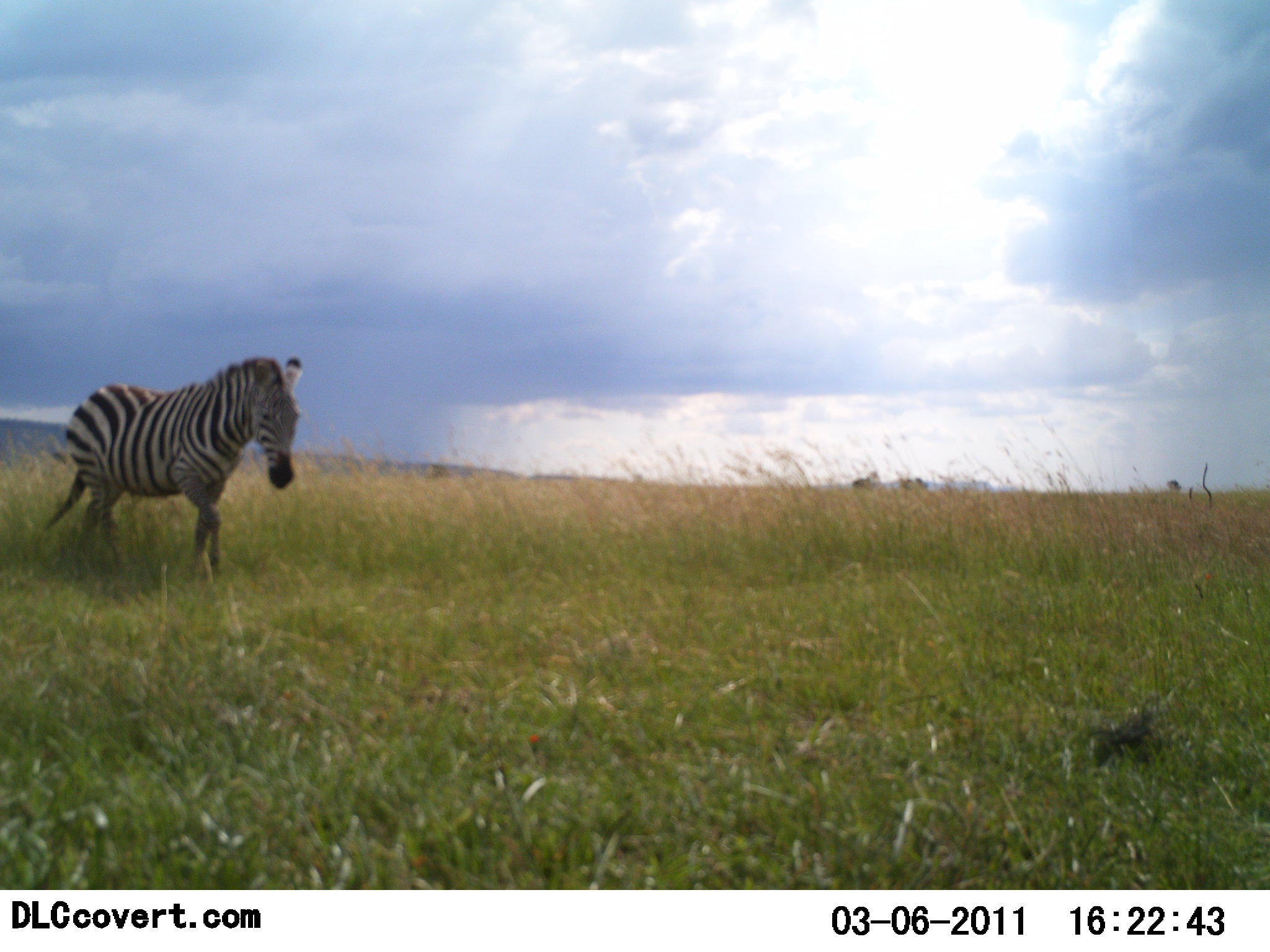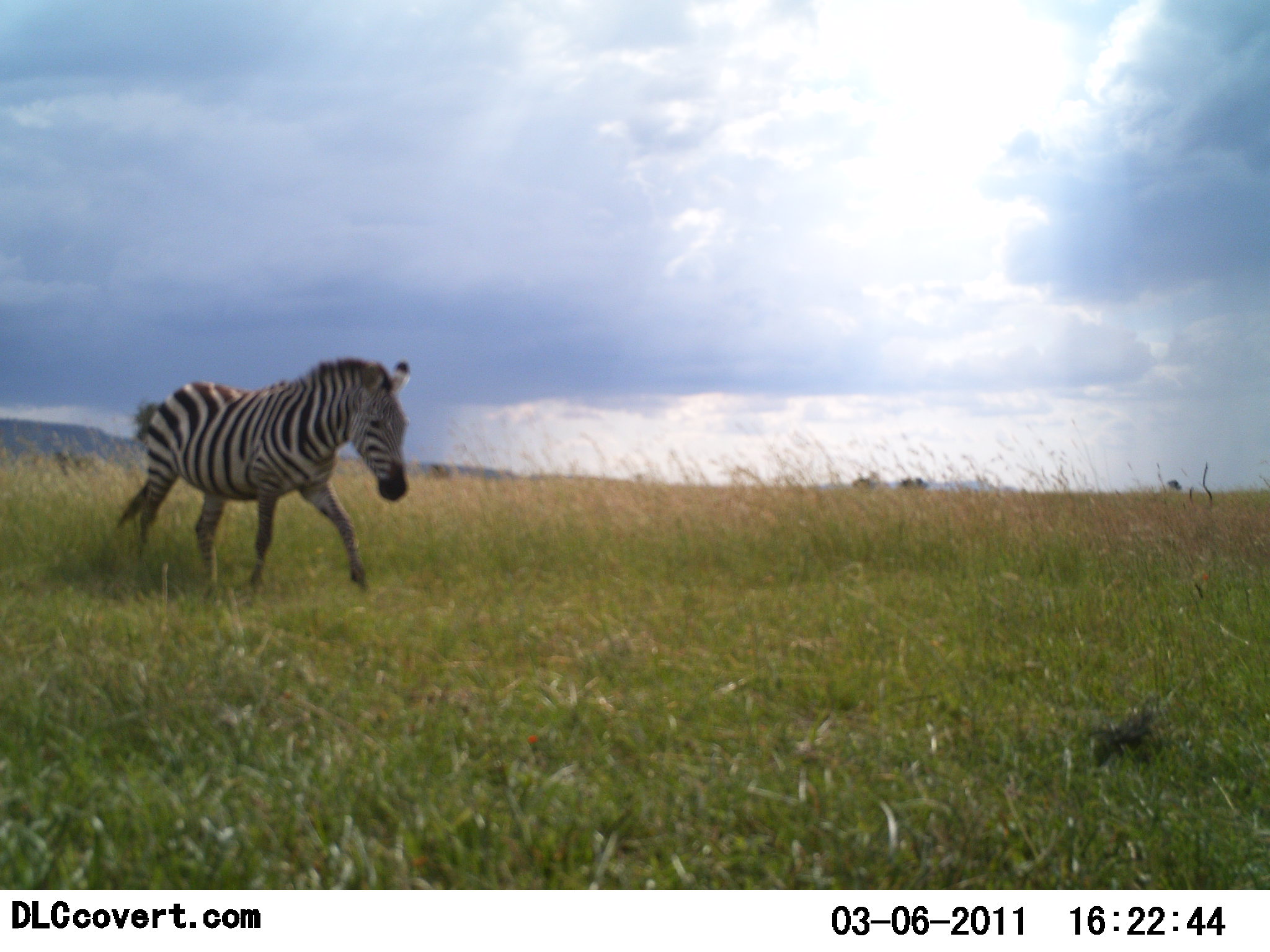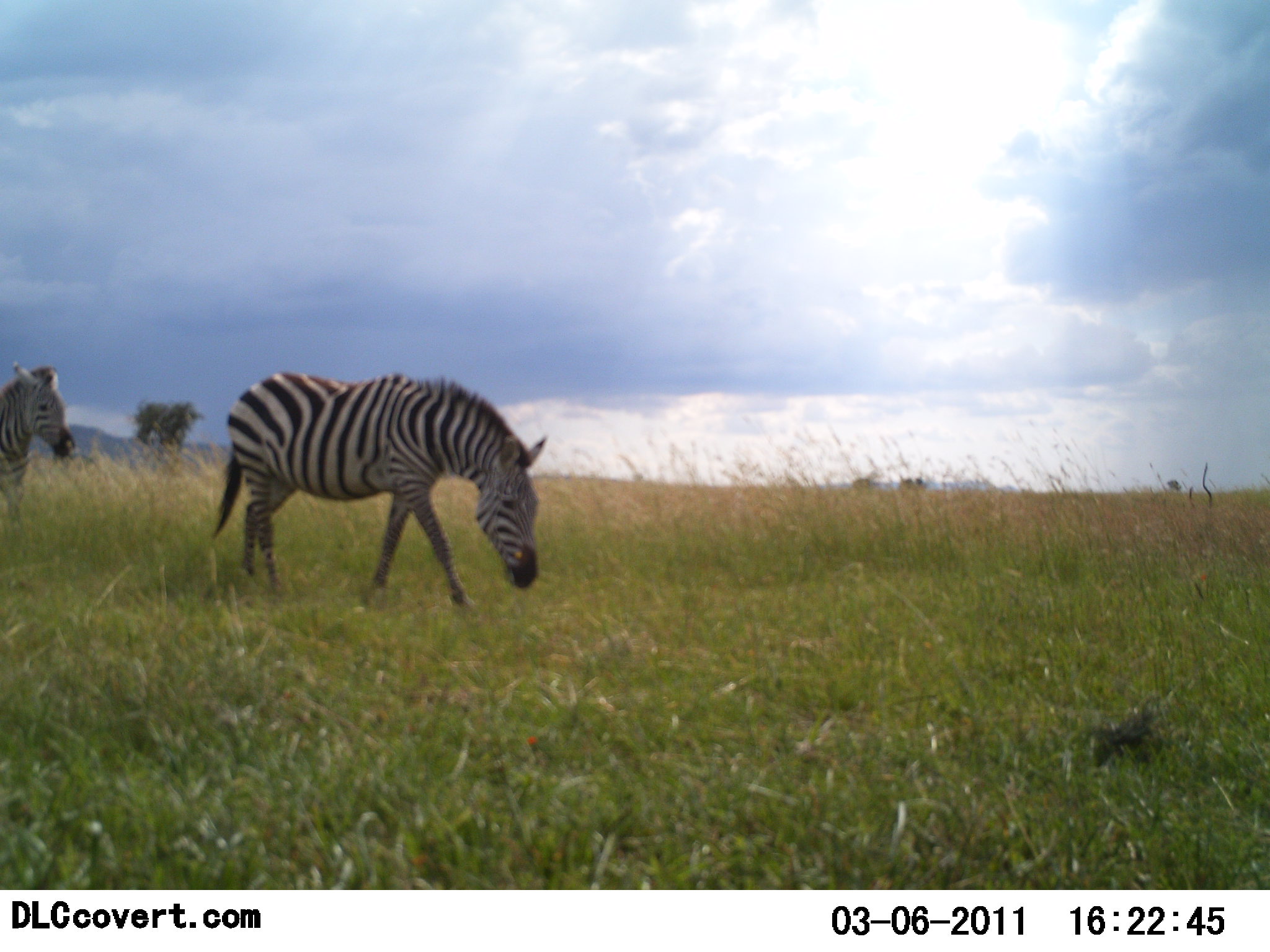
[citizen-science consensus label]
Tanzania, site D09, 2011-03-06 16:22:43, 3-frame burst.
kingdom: Animalia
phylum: Chordata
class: Mammalia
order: Perissodactyla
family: Equidae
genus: Equus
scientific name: Equus quagga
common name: plains zebra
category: zebra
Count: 2.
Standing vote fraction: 9%.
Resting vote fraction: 0%.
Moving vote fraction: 100%.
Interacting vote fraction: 0%.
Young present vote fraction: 0%.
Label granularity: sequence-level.